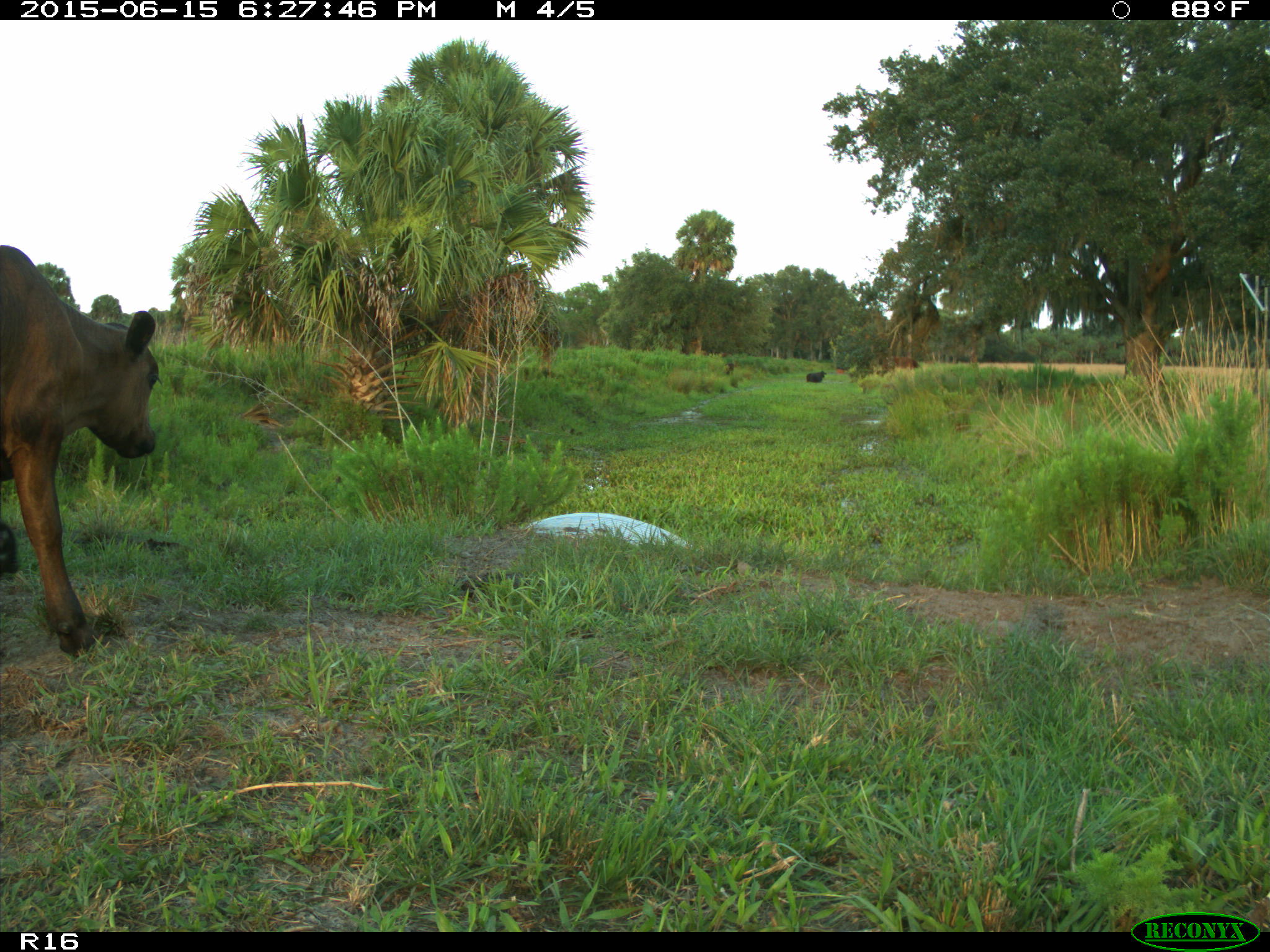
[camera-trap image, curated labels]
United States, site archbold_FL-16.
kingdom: Animalia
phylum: Chordata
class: Mammalia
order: Artiodactyla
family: Bovidae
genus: Bos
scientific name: Bos taurus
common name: domestic cow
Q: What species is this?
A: Bos taurus (domestic cow).